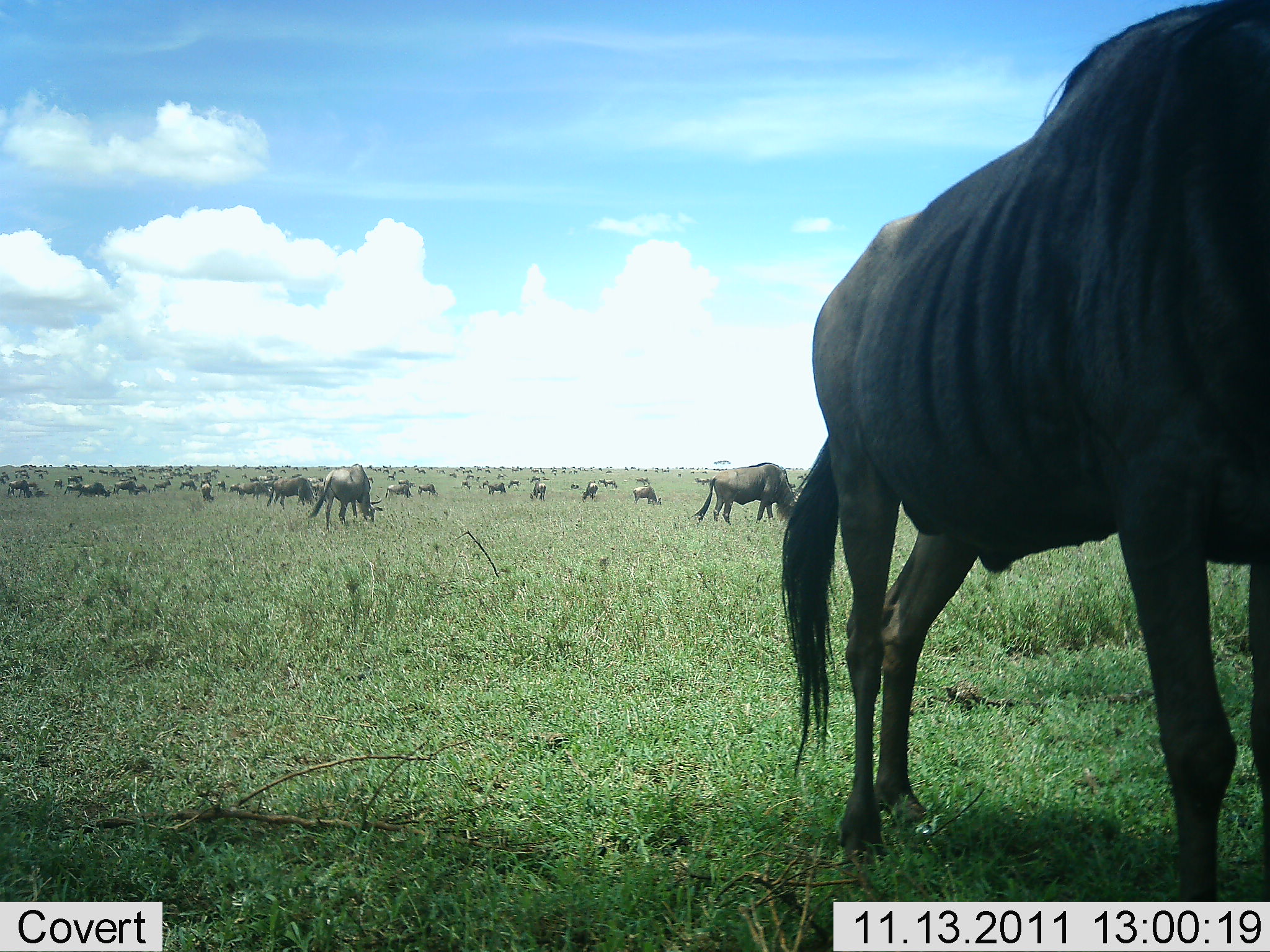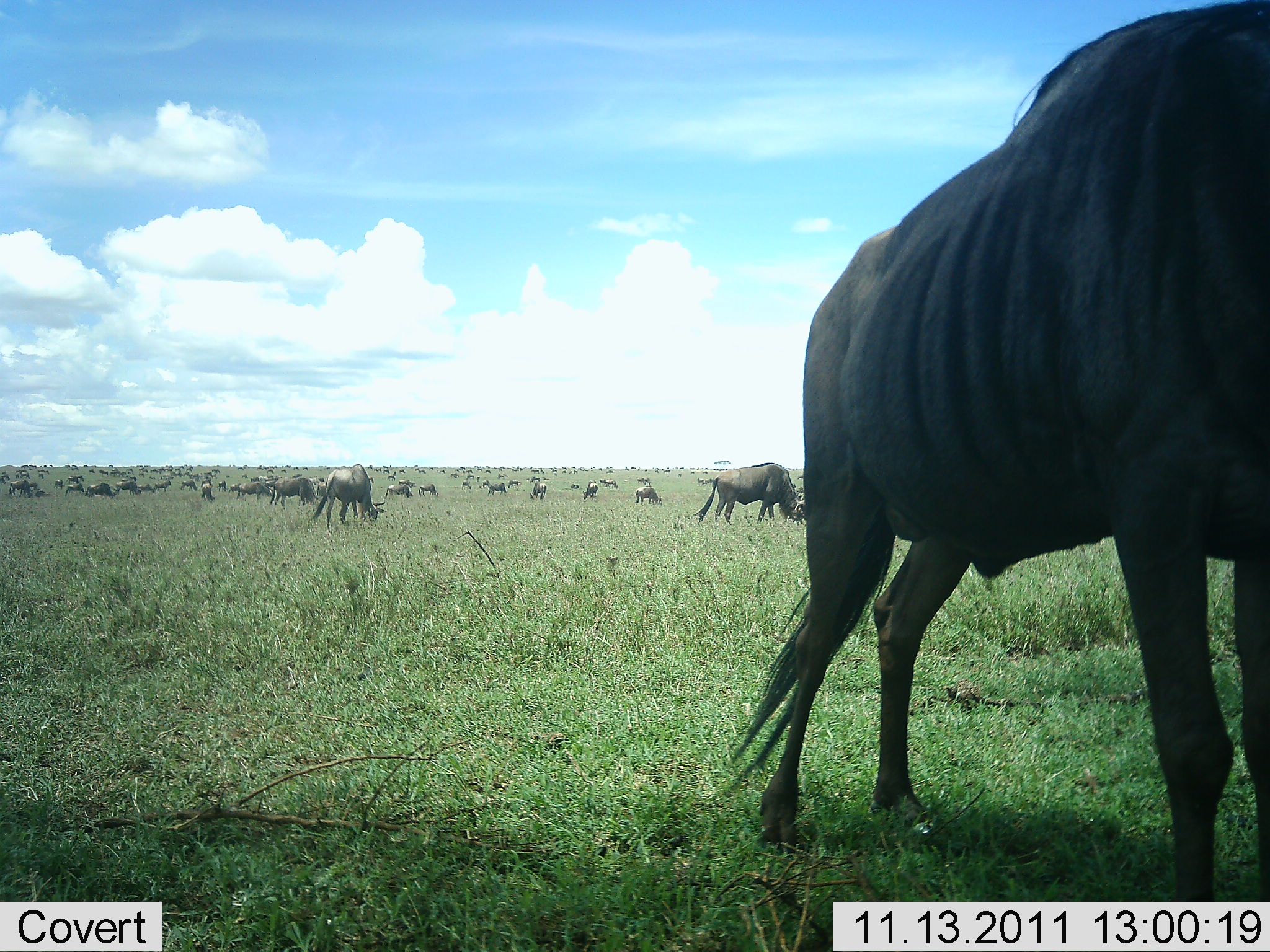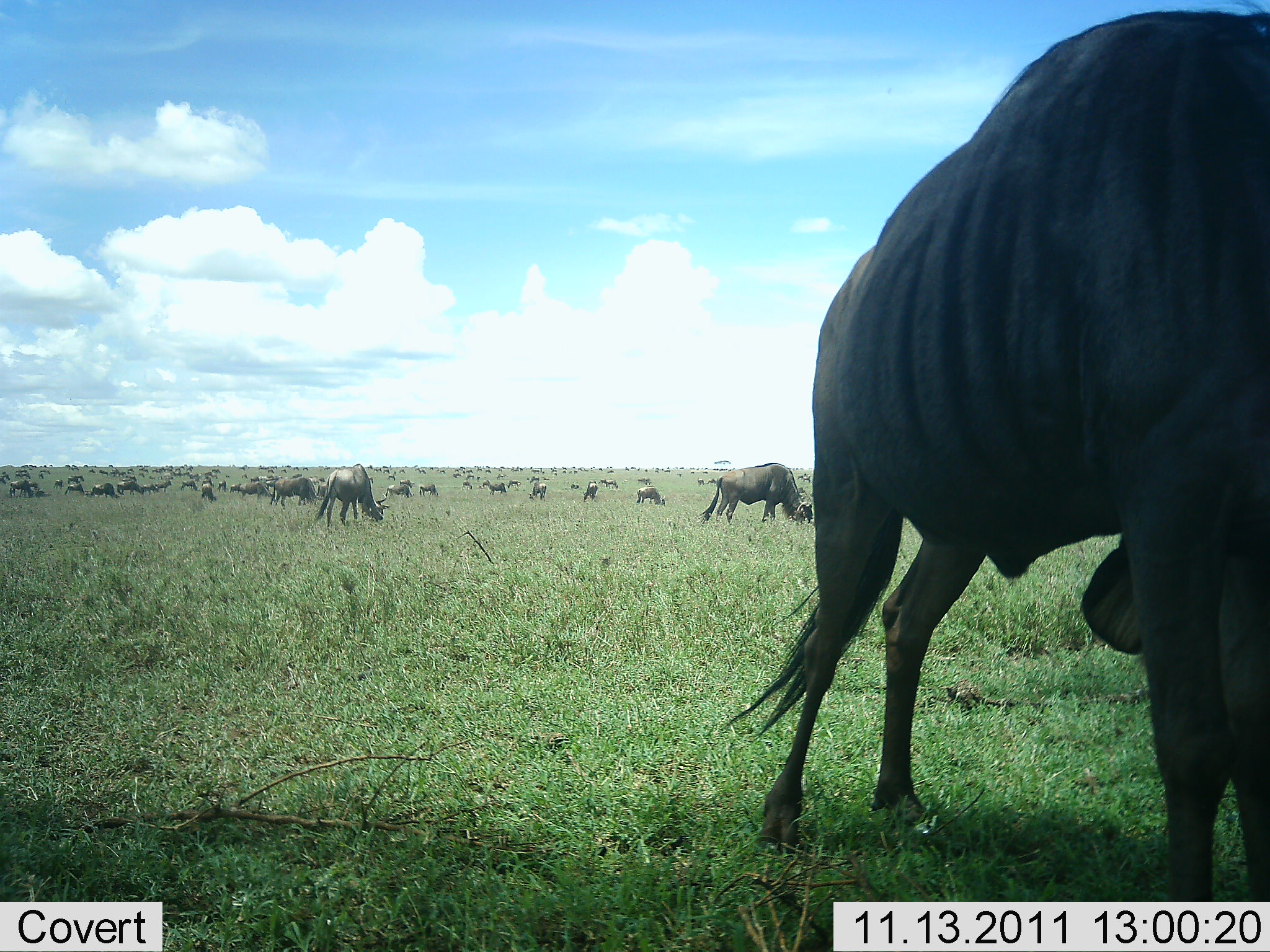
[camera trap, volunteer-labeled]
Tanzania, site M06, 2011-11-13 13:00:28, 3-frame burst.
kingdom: Animalia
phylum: Chordata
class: Mammalia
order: Artiodactyla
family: Bovidae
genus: Connochaetes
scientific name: Connochaetes taurinus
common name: blue wildebeest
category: wildebeest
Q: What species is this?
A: Wildebeest (blue wildebeest) (Connochaetes taurinus).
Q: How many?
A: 51+.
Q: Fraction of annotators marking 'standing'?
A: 70%.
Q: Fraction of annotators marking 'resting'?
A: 0%.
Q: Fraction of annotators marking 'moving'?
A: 40%.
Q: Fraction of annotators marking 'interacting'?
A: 0%.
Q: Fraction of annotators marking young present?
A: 0%.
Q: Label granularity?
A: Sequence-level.